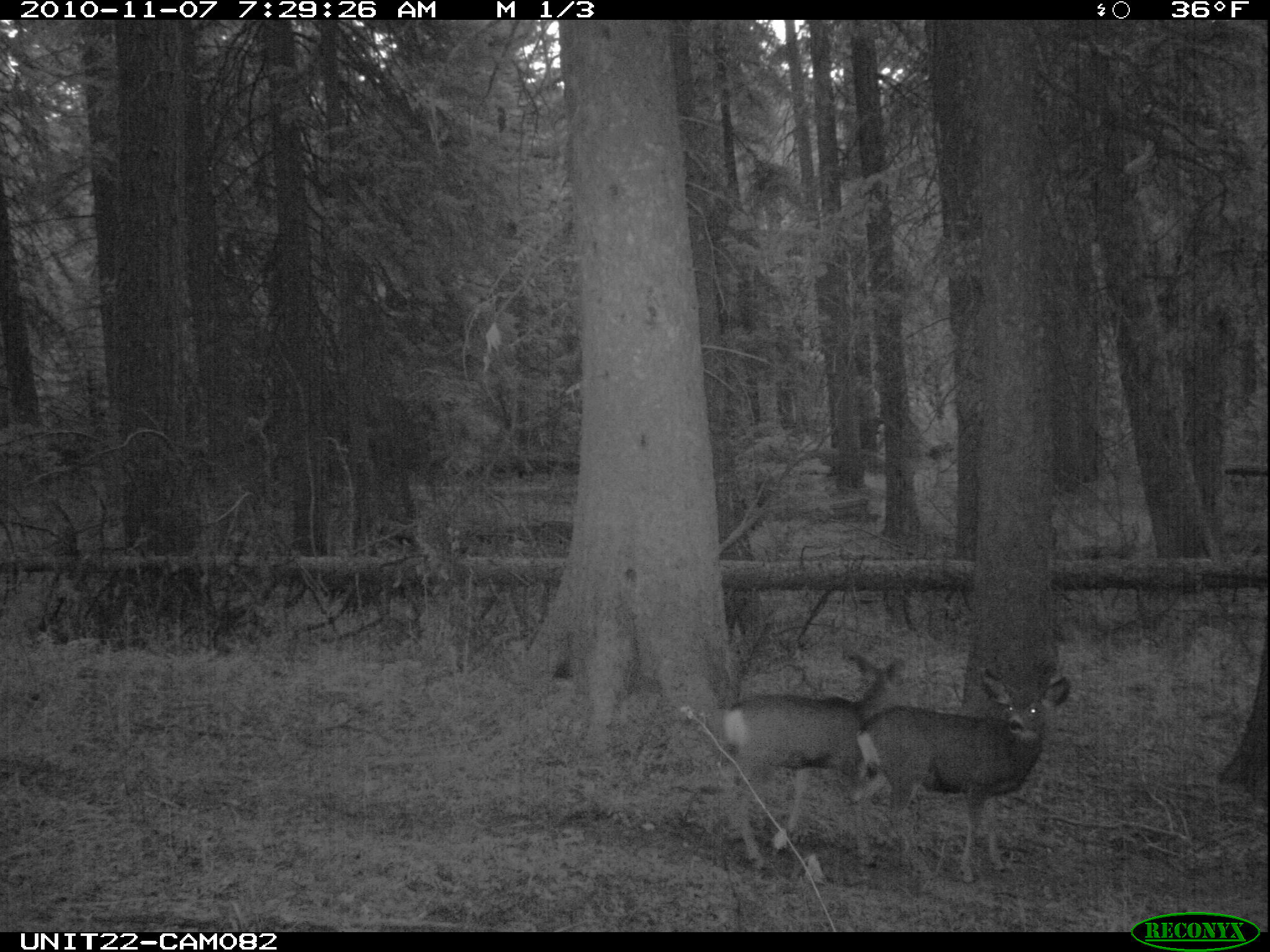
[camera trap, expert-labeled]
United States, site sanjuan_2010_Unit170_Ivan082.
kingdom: Animalia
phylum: Chordata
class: Mammalia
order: Artiodactyla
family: Cervidae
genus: Odocoileus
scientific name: Odocoileus hemionus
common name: mule deer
Odocoileus hemionus (mule deer).